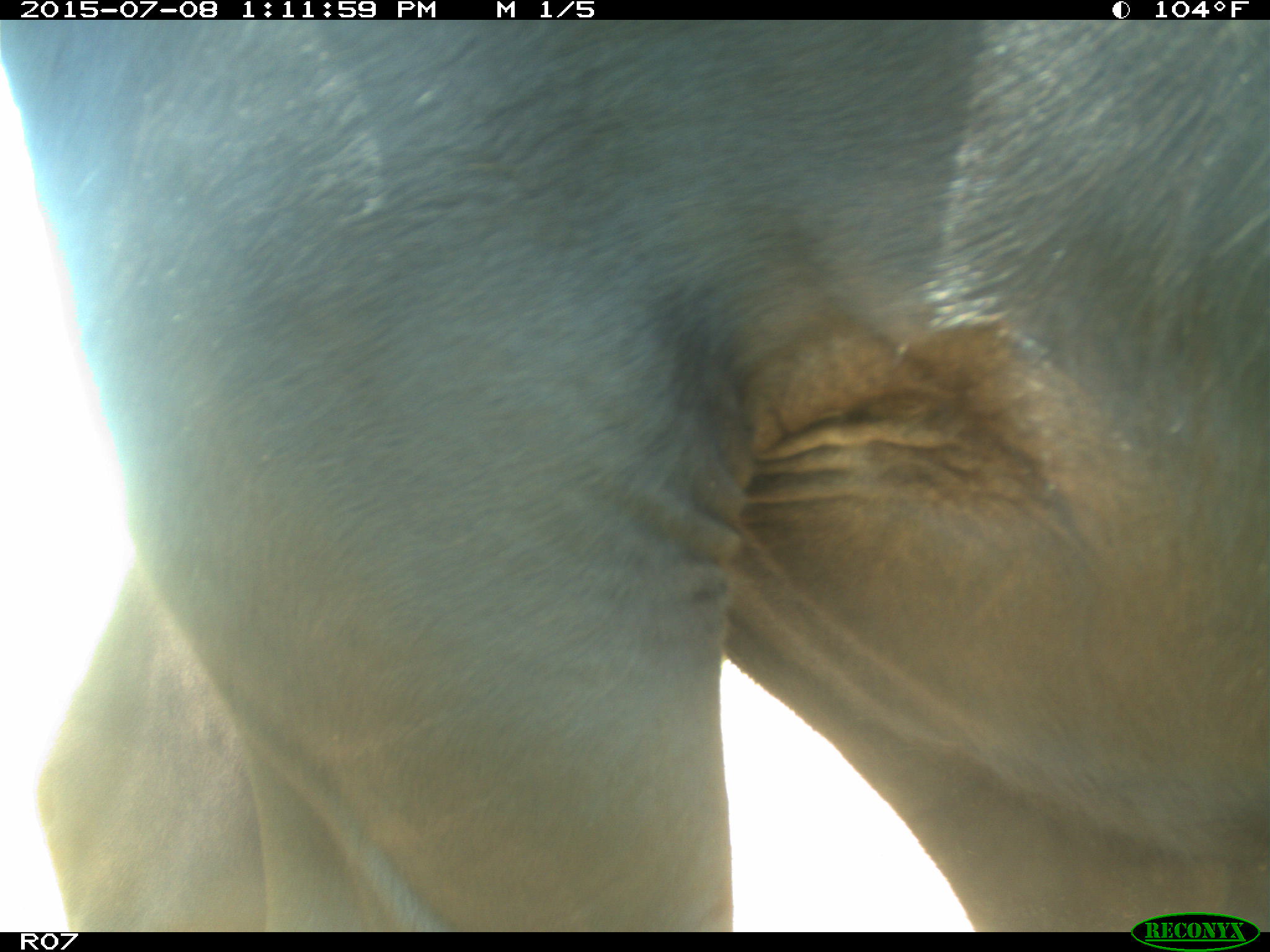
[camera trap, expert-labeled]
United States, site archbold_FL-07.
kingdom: Animalia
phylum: Chordata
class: Mammalia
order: Artiodactyla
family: Bovidae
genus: Bos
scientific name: Bos taurus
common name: domestic cow